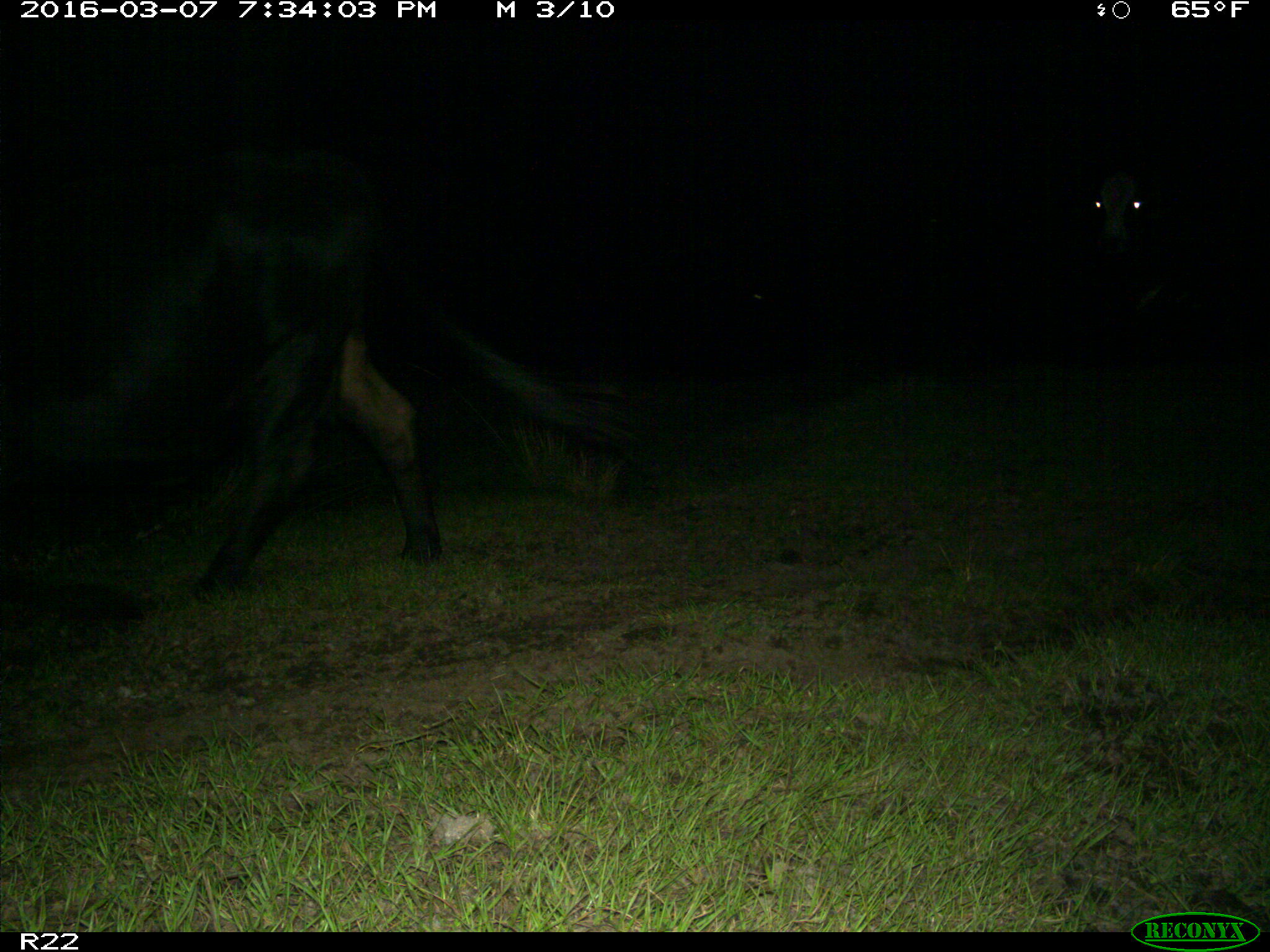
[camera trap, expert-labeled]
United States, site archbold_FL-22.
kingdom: Animalia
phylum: Chordata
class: Mammalia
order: Artiodactyla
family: Bovidae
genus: Bos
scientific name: Bos taurus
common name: domestic cow